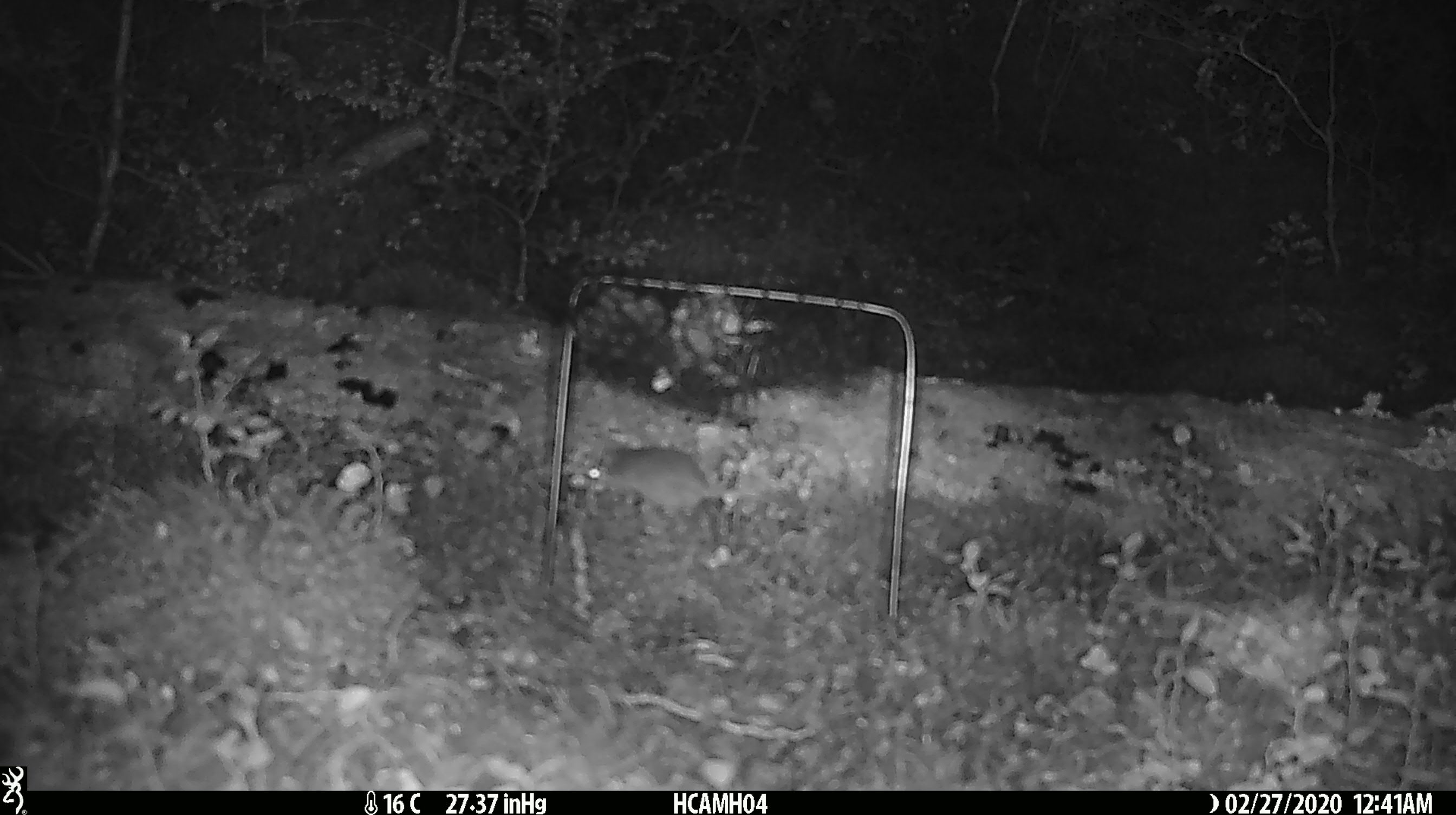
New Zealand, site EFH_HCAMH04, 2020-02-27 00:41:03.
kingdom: Animalia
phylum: Chordata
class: Mammalia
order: Rodentia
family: Muridae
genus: Mus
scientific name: Mus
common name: mouse